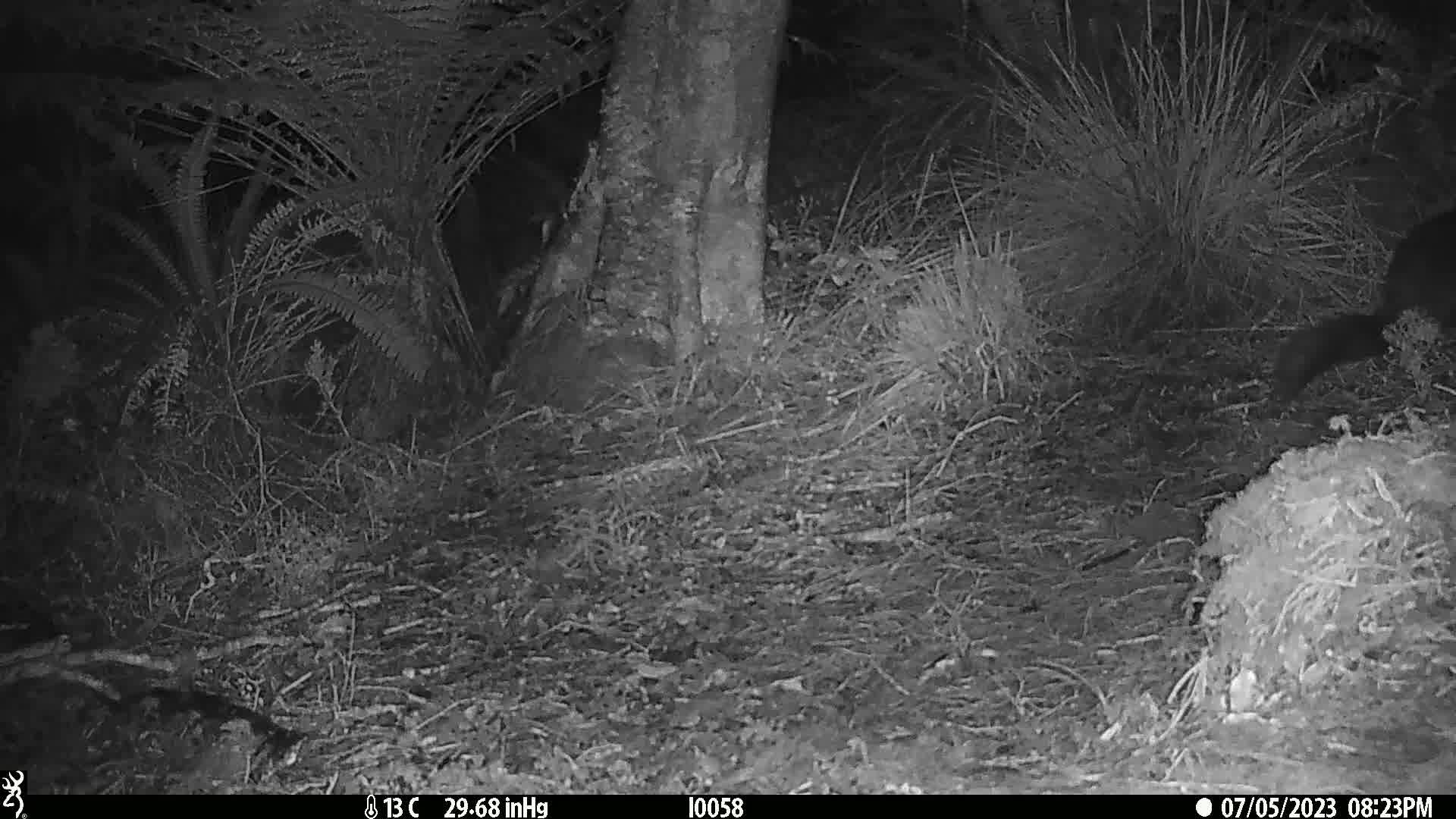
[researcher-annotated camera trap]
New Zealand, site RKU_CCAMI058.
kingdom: Animalia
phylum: Chordata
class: Mammalia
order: Diprotodontia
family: Phalangeridae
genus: Trichosurus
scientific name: Trichosurus vulpecula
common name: common brushtail possum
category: possum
Possum (common brushtail possum) (Trichosurus vulpecula).